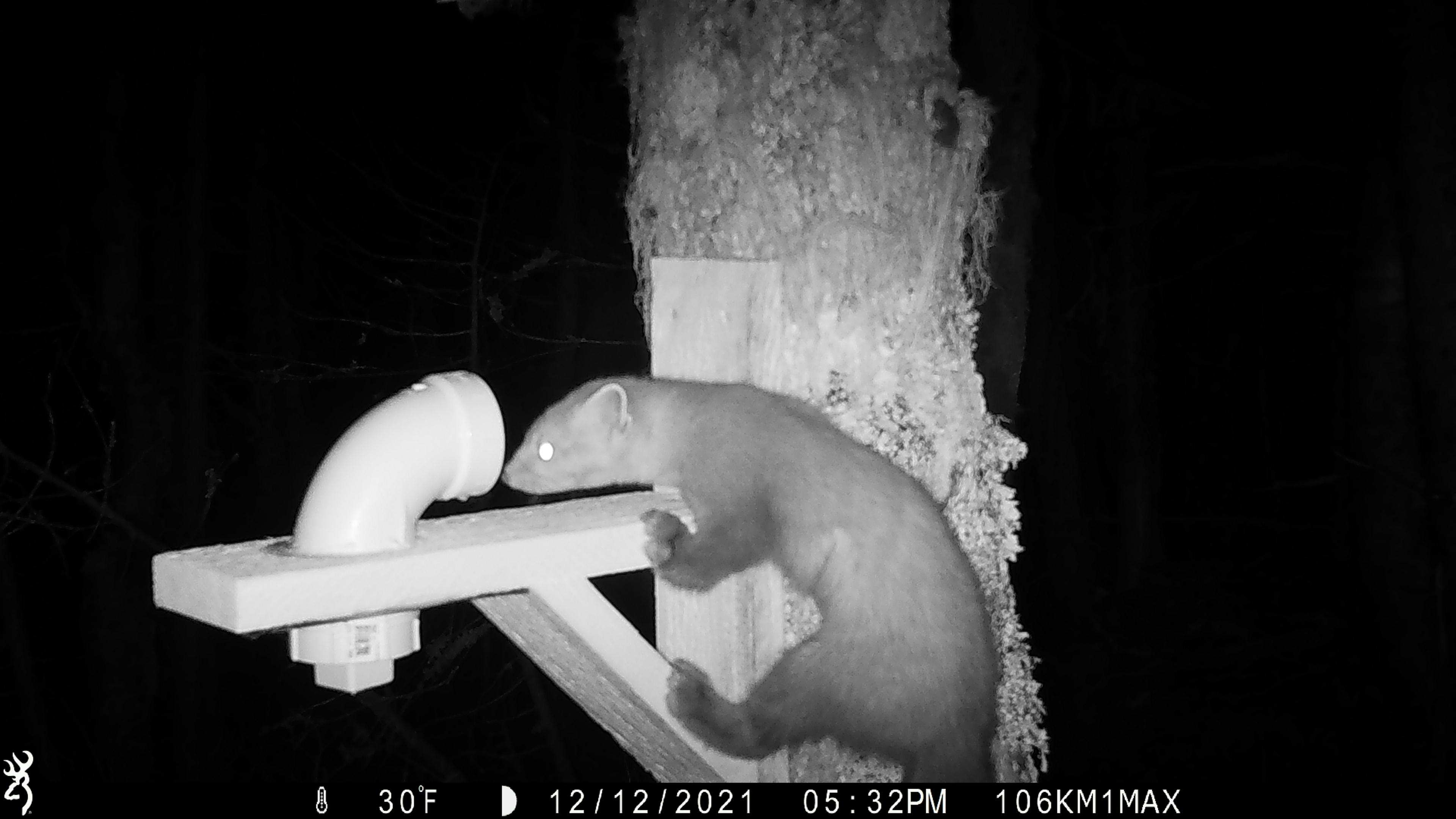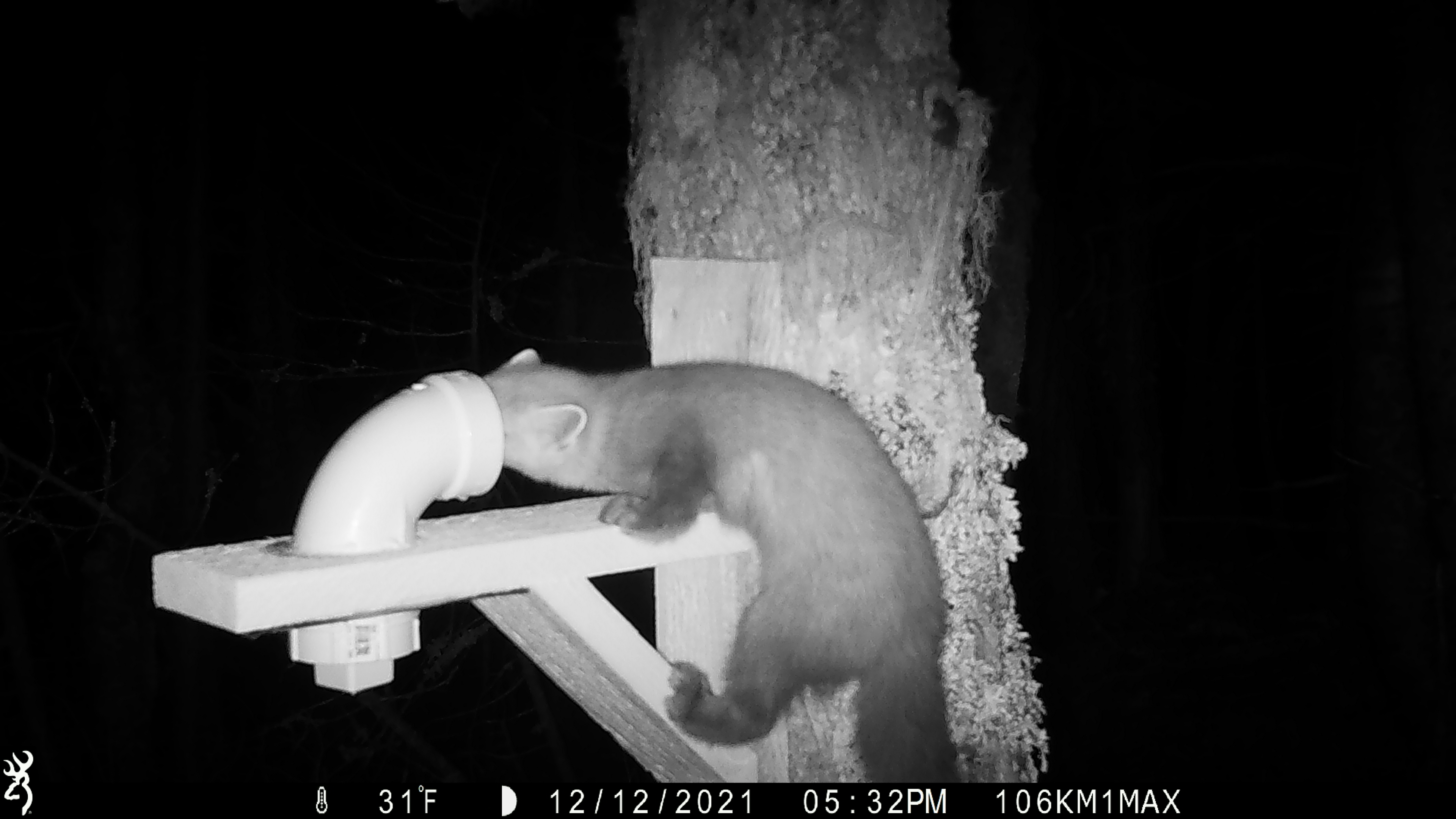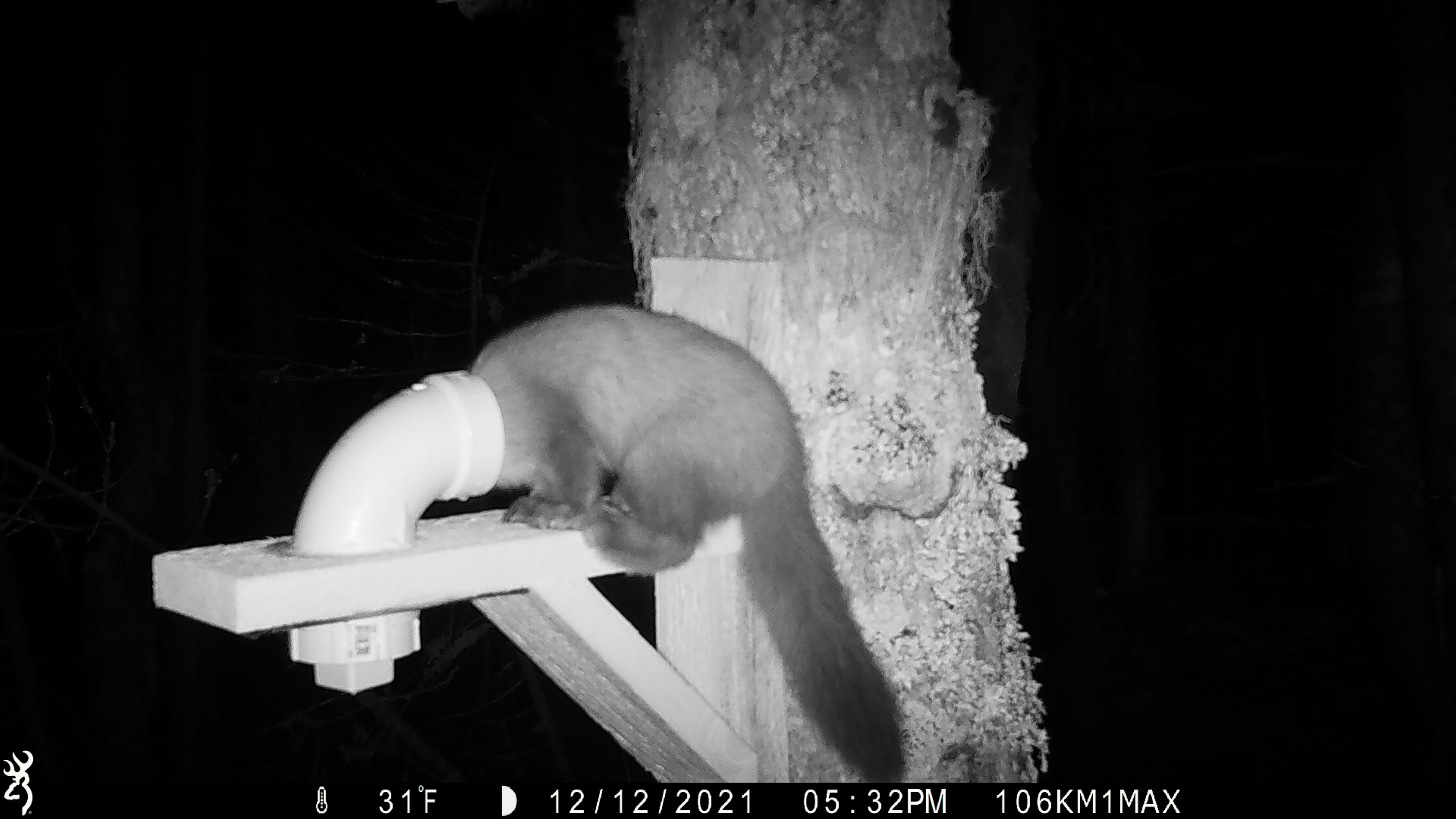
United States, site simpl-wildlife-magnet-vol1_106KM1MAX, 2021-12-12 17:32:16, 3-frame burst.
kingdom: Animalia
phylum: Chordata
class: Mammalia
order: Carnivora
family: Mustelidae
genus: Martes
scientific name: Martes americana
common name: american marten